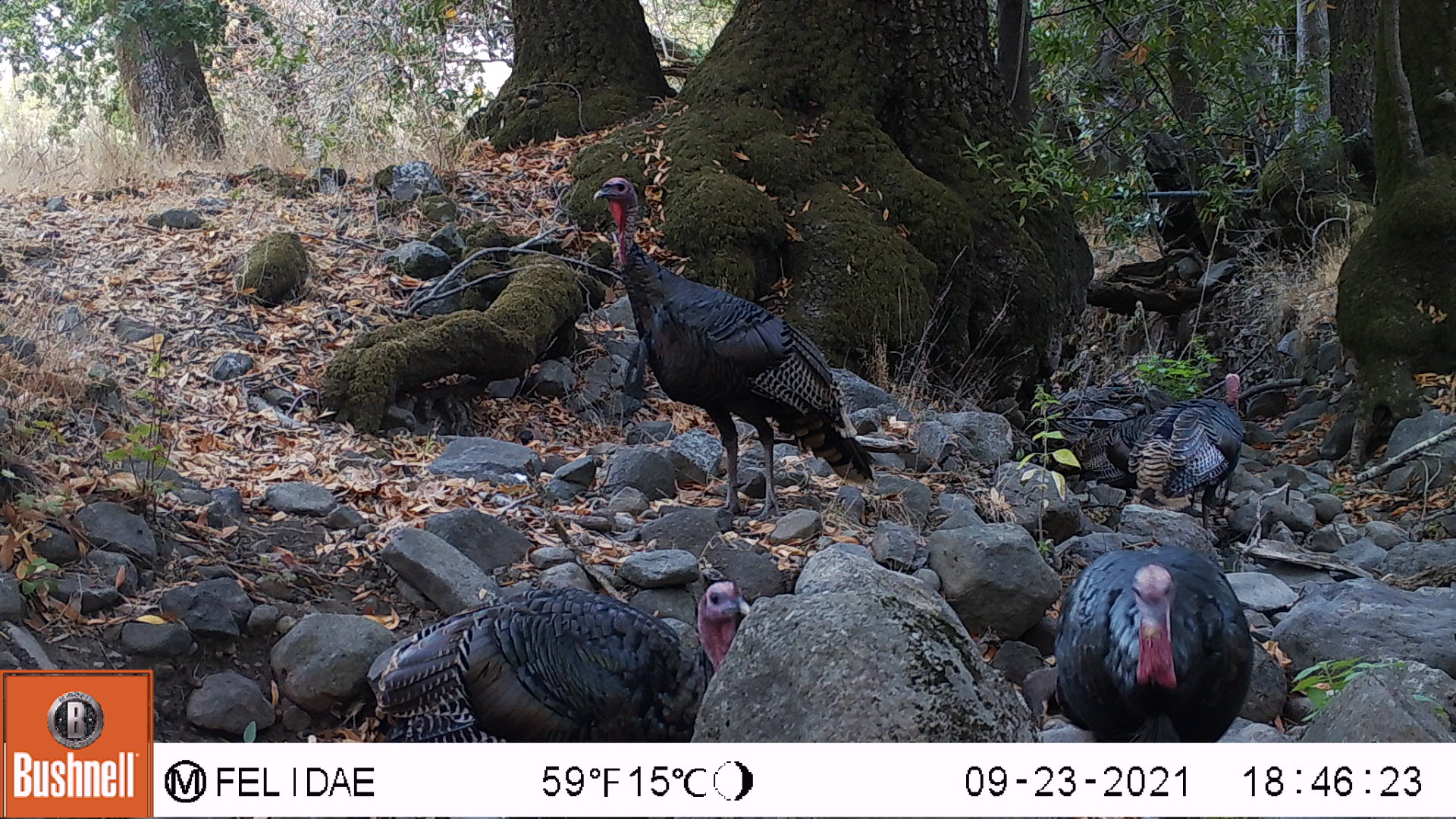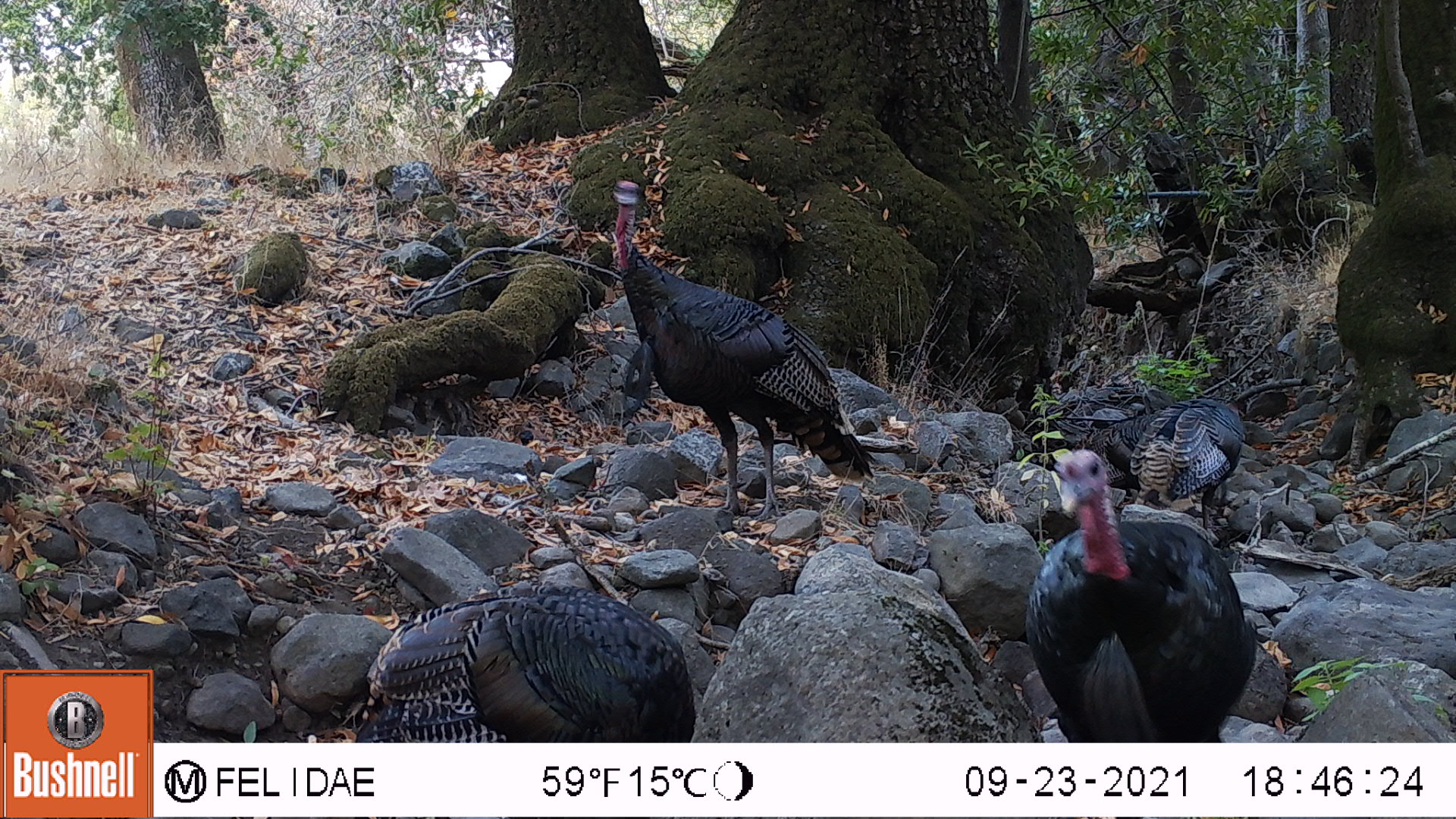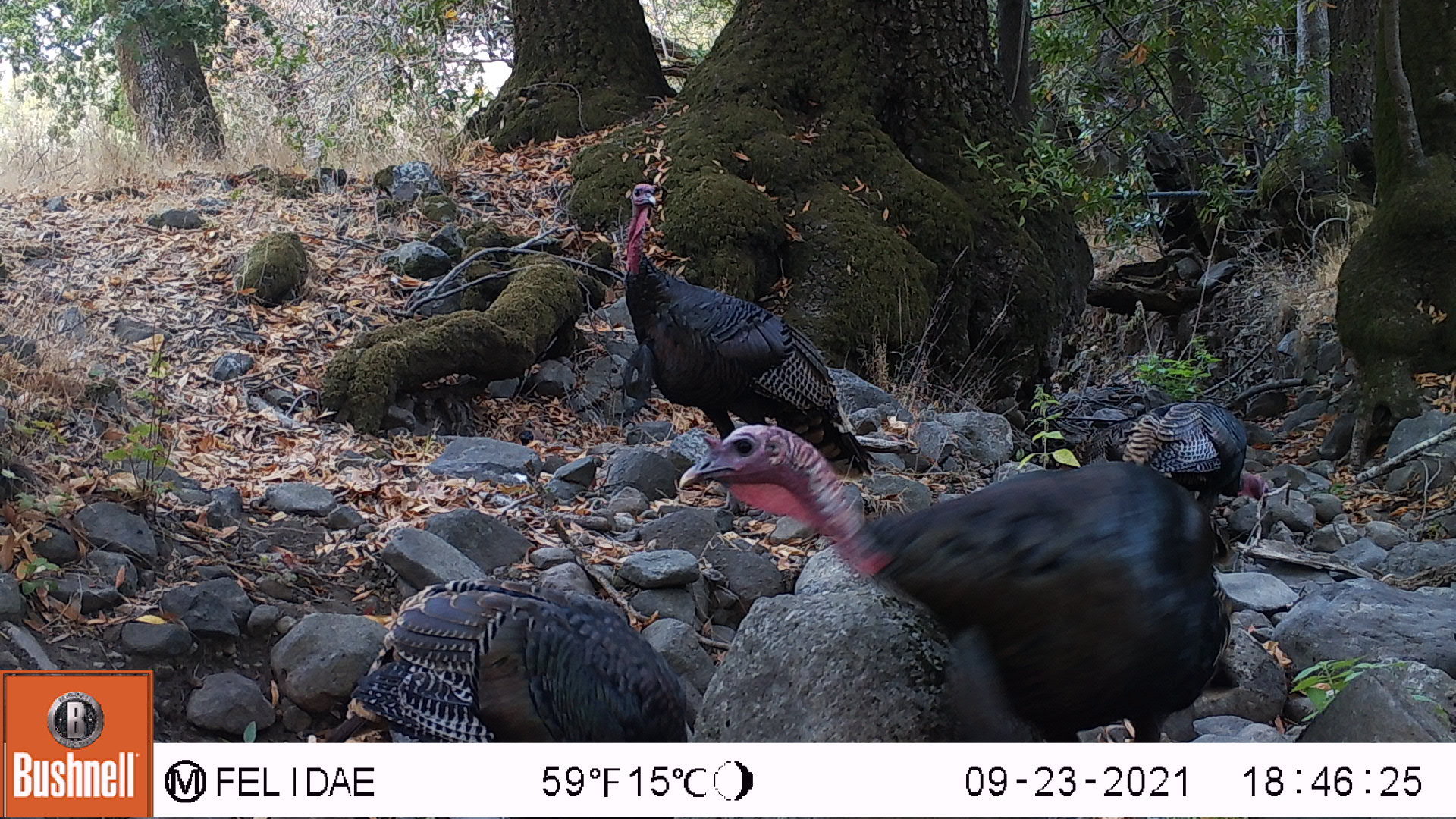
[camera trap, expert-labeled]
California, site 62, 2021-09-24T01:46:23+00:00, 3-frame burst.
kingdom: Animalia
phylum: Chordata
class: Aves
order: Galliformes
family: Phasianidae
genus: Meleagris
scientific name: Meleagris gallopavo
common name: turkey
Turkey (Meleagris gallopavo).